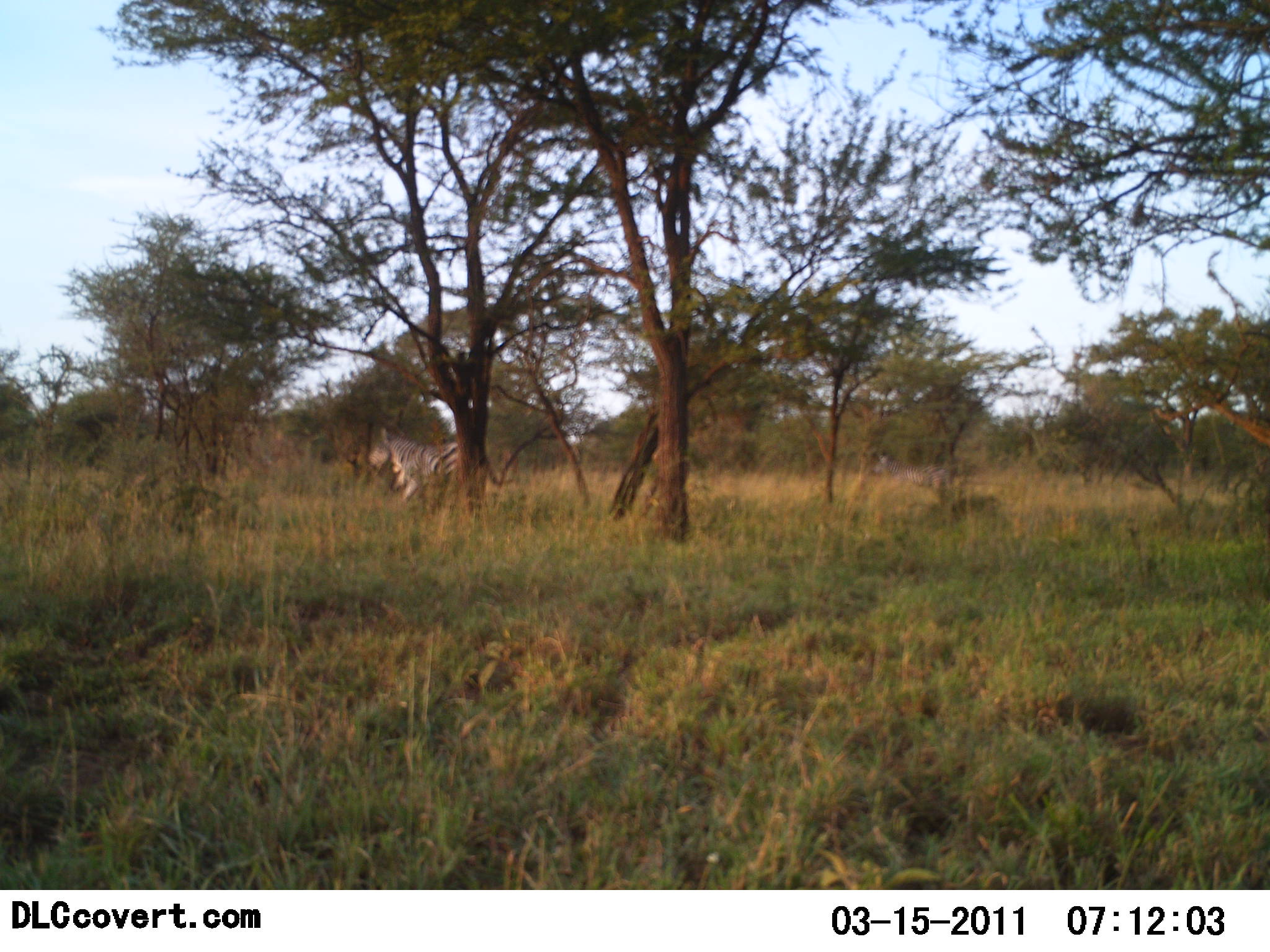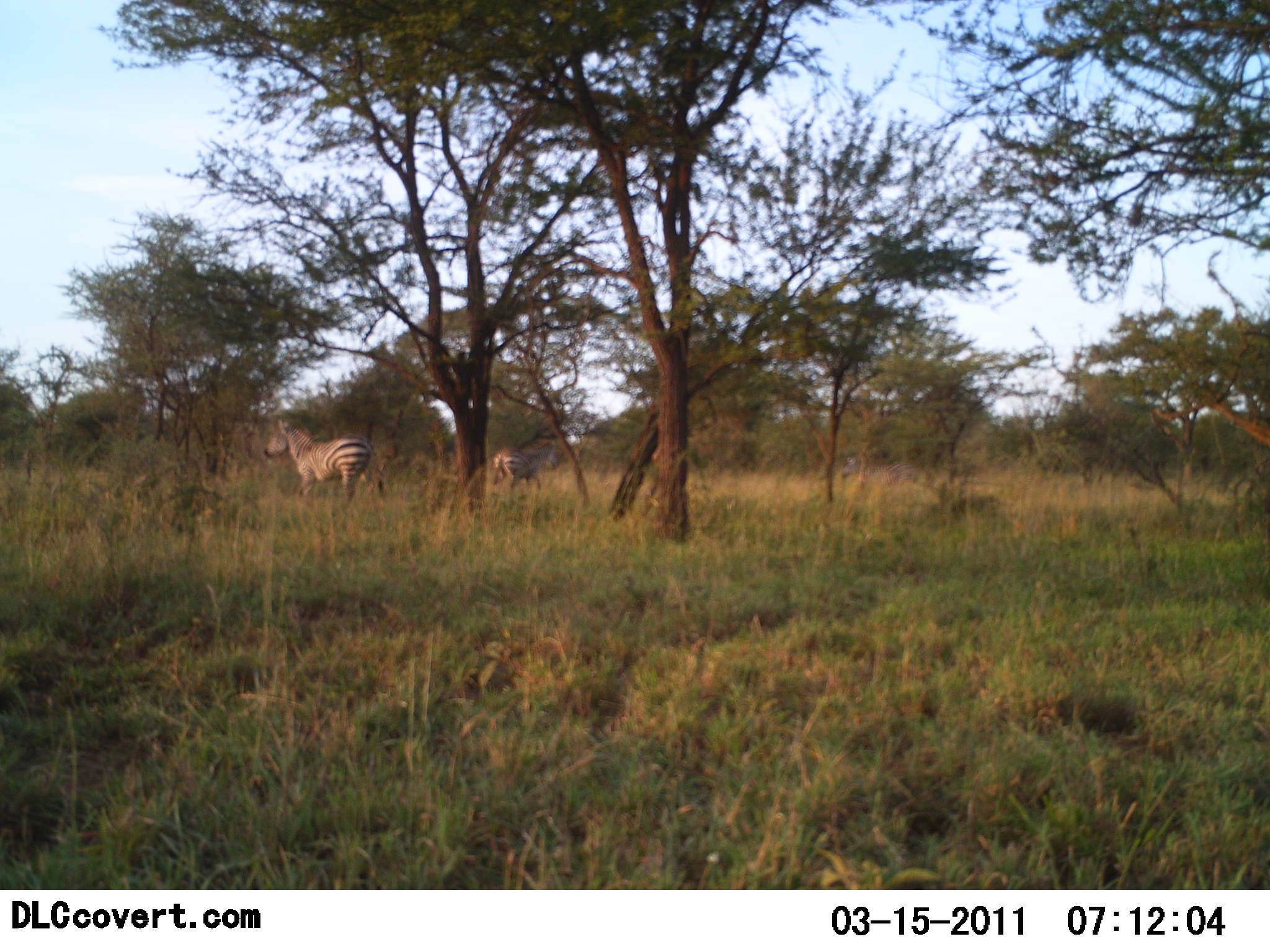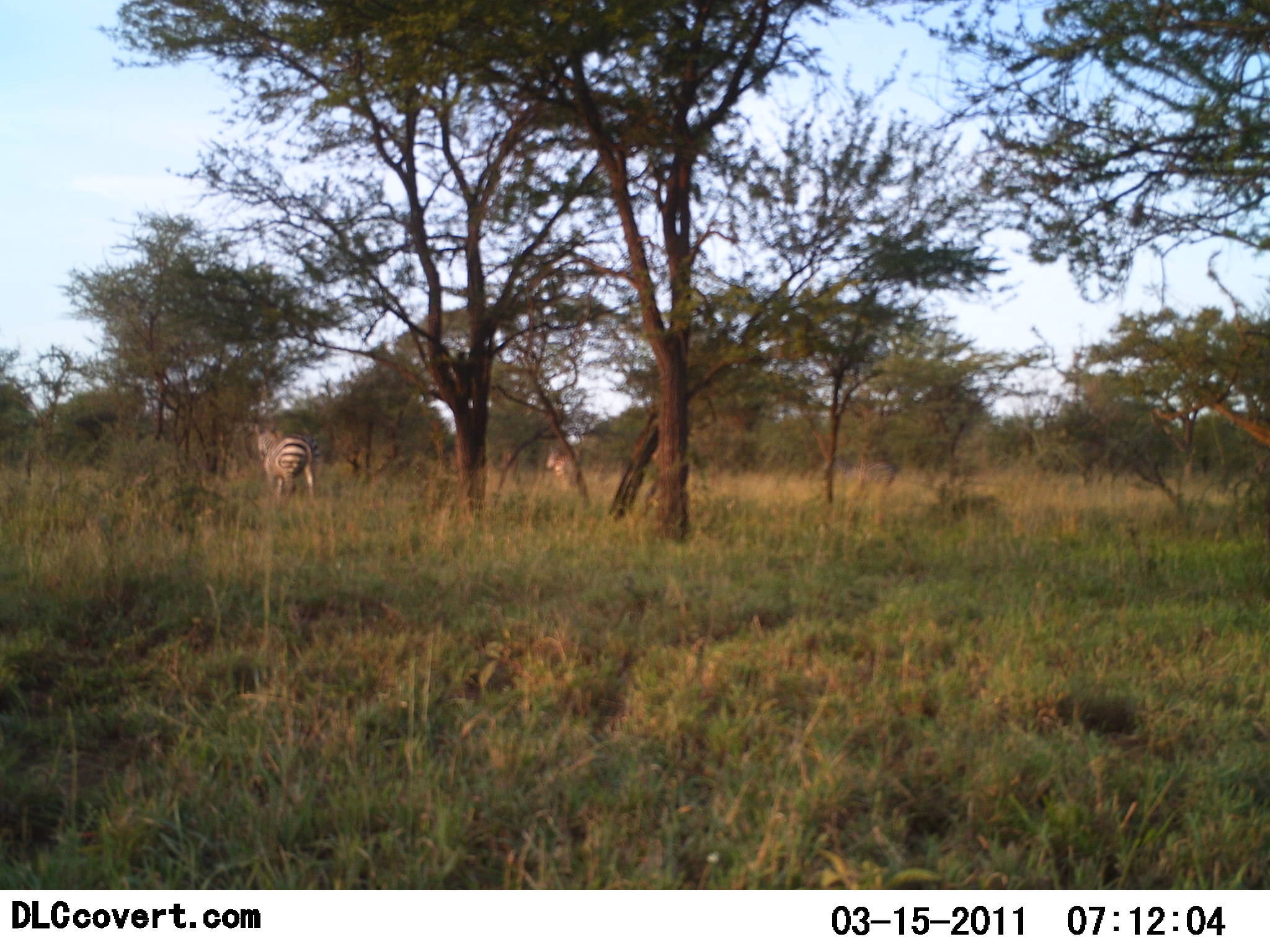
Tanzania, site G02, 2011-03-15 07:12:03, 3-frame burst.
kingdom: Animalia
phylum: Chordata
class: Mammalia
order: Perissodactyla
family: Equidae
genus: Equus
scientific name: Equus quagga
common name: plains zebra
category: zebra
Zebra (plains zebra) (Equus quagga), count 3. Behavior (volunteer vote fractions): standing 9%, resting 0%, moving 100%, interacting 0%. Young present (vote fraction): 0%. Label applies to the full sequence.